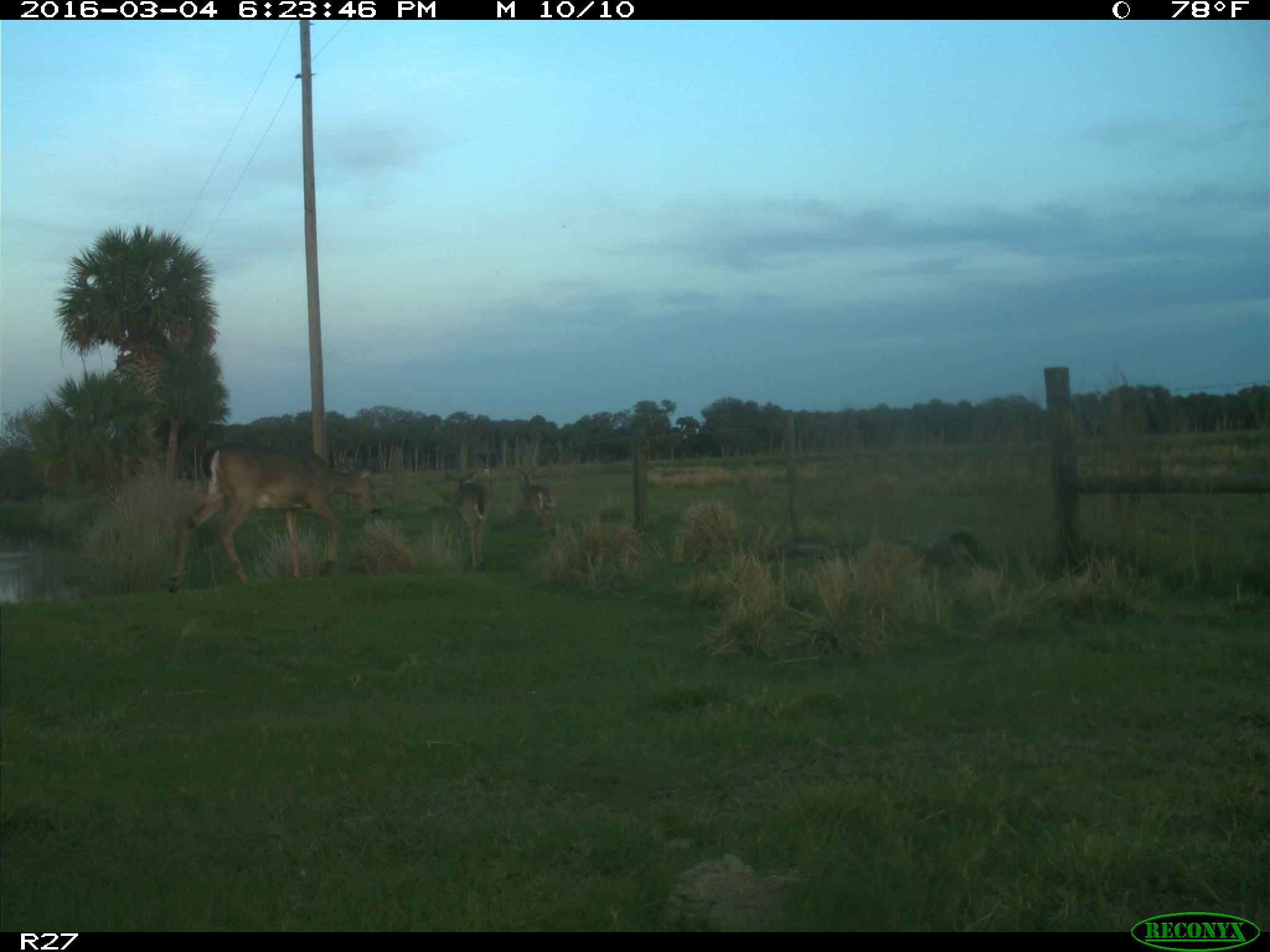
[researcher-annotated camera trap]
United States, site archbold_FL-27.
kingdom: Animalia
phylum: Chordata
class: Mammalia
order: Artiodactyla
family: Cervidae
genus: Odocoileus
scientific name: Odocoileus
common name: deer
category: unidentified deer